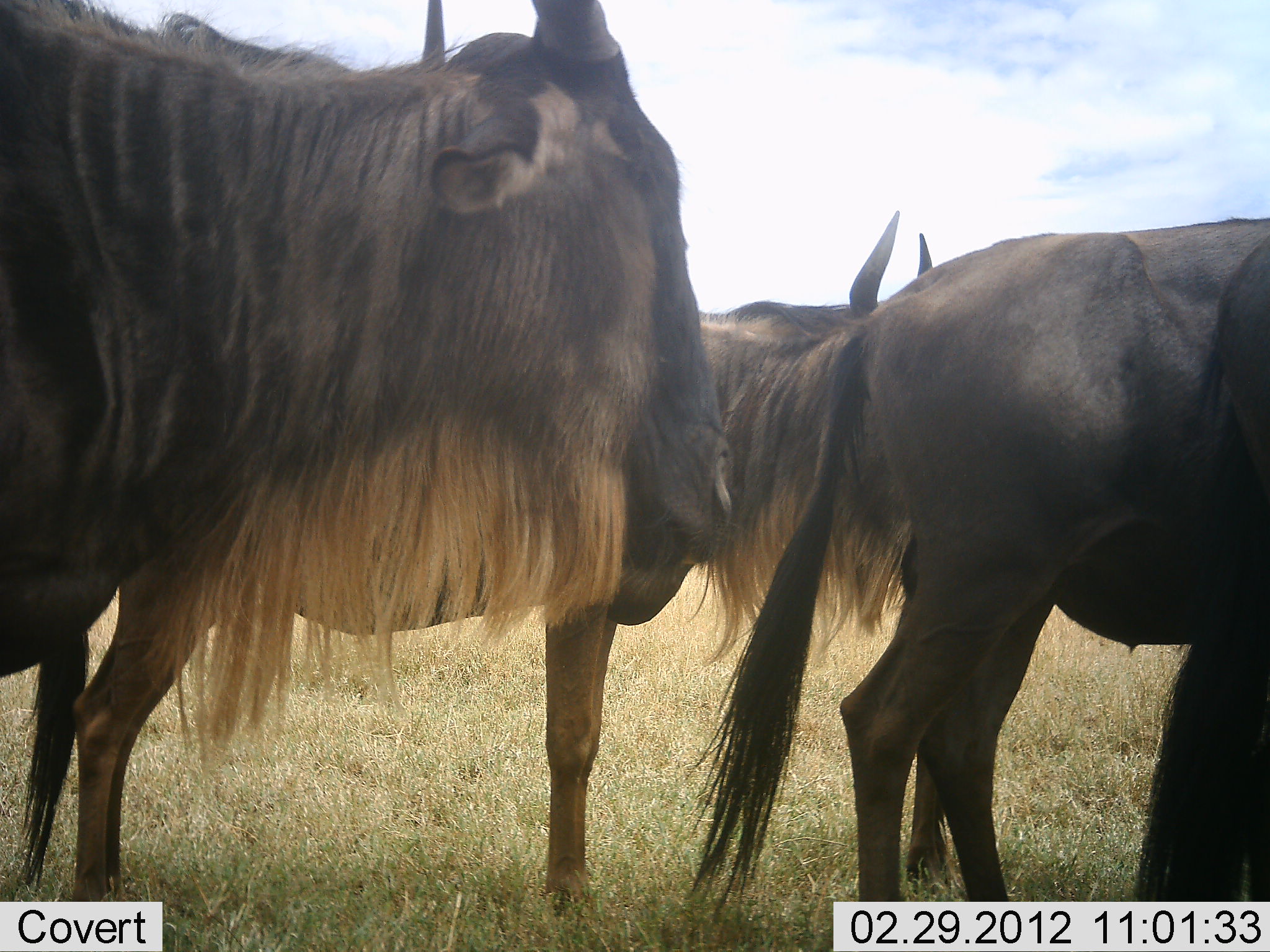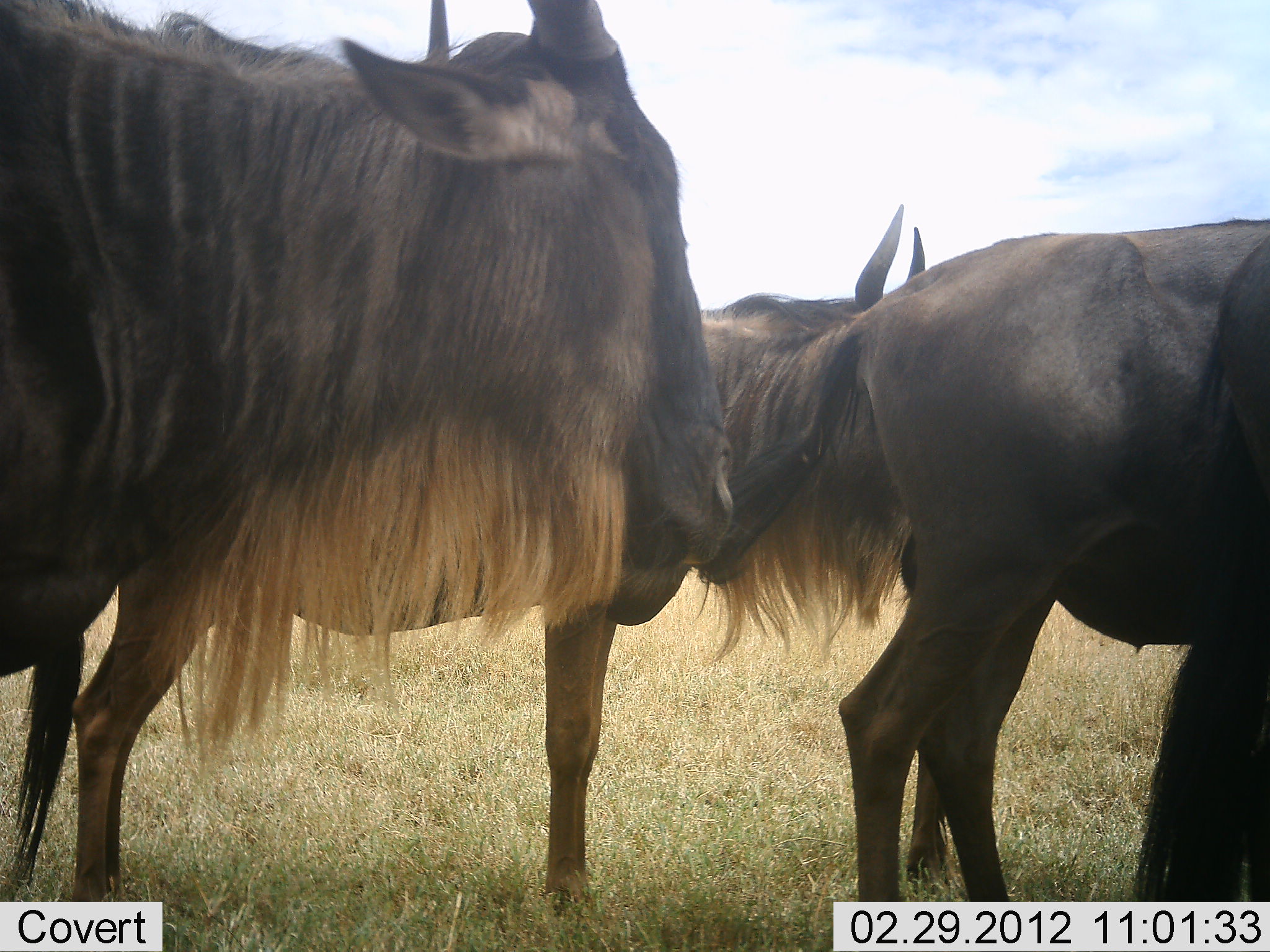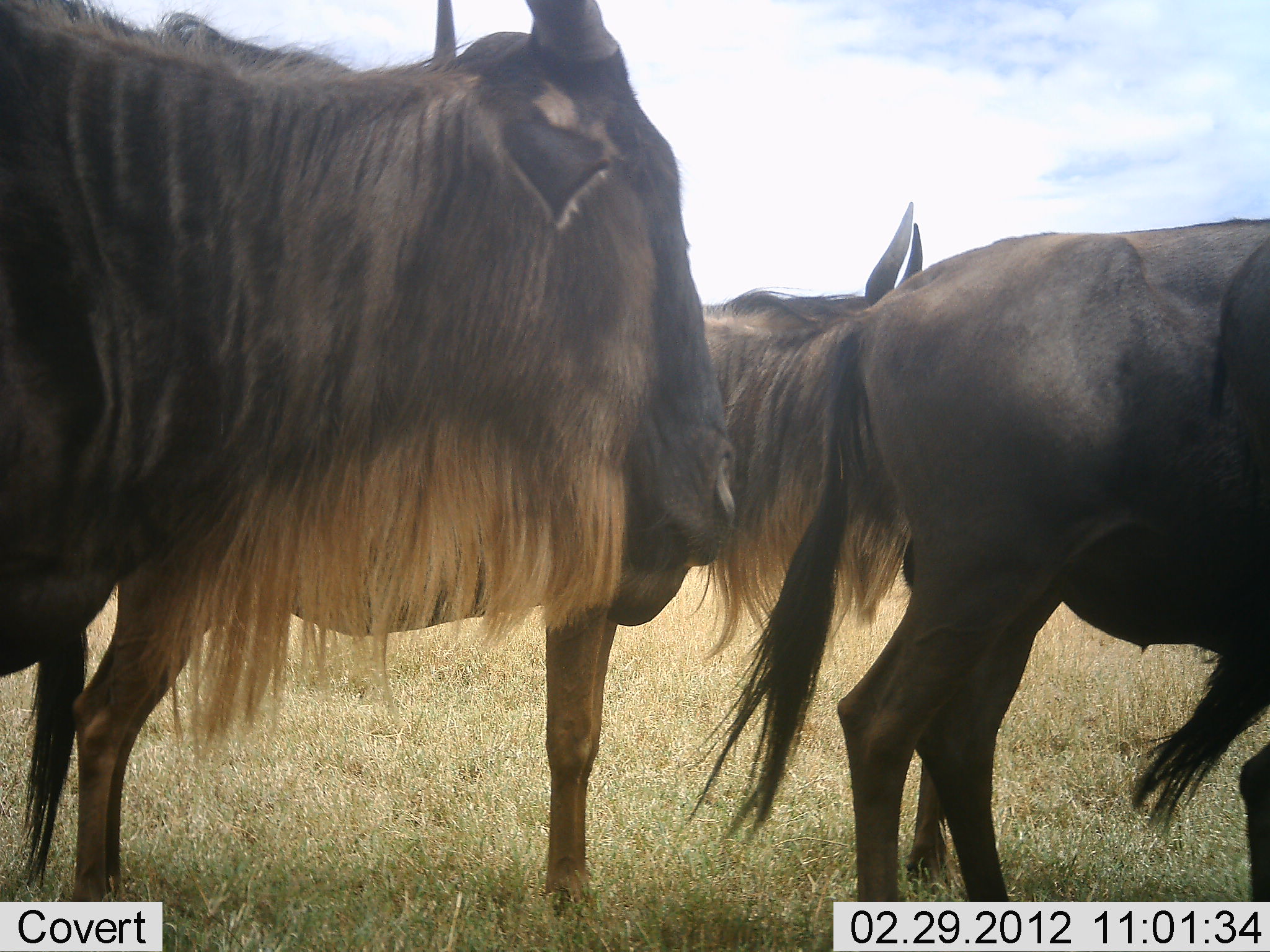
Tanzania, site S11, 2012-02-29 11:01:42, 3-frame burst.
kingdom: Animalia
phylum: Chordata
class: Mammalia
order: Artiodactyla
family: Bovidae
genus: Connochaetes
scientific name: Connochaetes taurinus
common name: blue wildebeest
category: wildebeest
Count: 4.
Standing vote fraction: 100%.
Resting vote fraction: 6%.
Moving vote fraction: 0%.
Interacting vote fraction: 0%.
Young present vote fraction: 0%.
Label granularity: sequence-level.